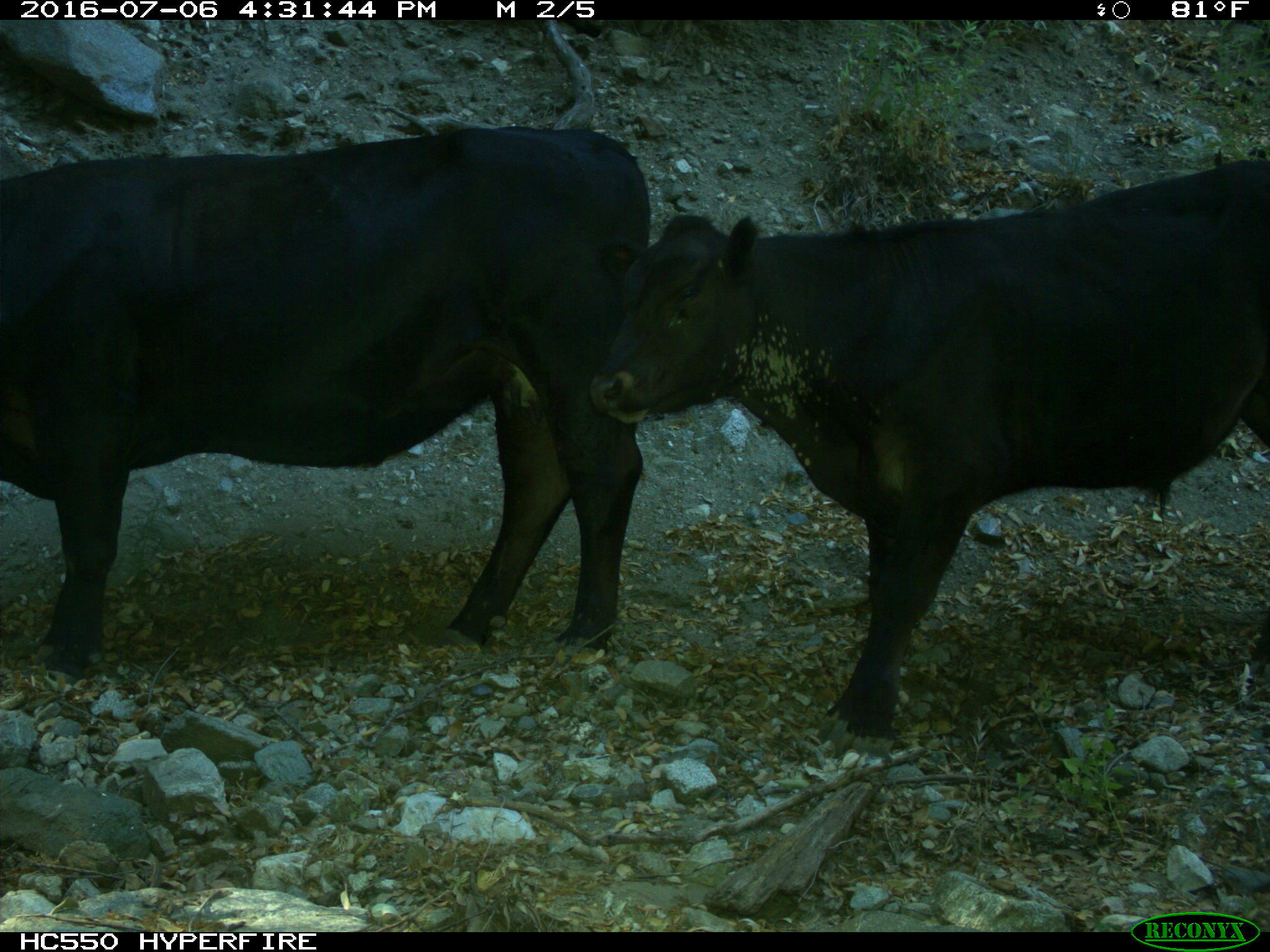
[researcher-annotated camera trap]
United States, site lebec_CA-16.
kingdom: Animalia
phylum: Chordata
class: Mammalia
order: Artiodactyla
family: Bovidae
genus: Bos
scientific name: Bos taurus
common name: domestic cow